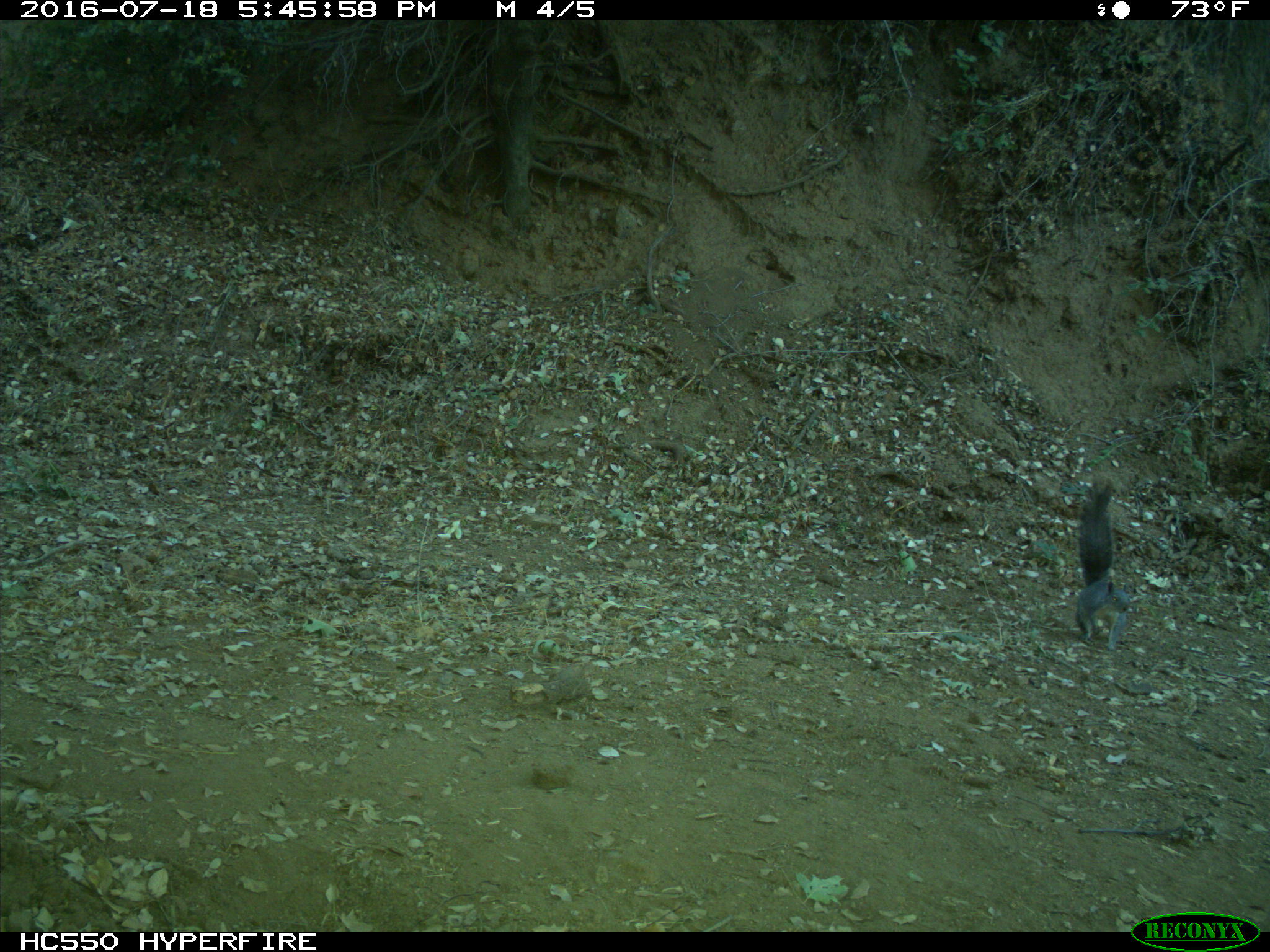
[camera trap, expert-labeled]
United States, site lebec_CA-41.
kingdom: Animalia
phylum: Chordata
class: Mammalia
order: Rodentia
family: Sciuridae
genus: Sciurus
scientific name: Sciurus carolinensis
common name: eastern gray squirrel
Sciurus carolinensis (eastern gray squirrel).